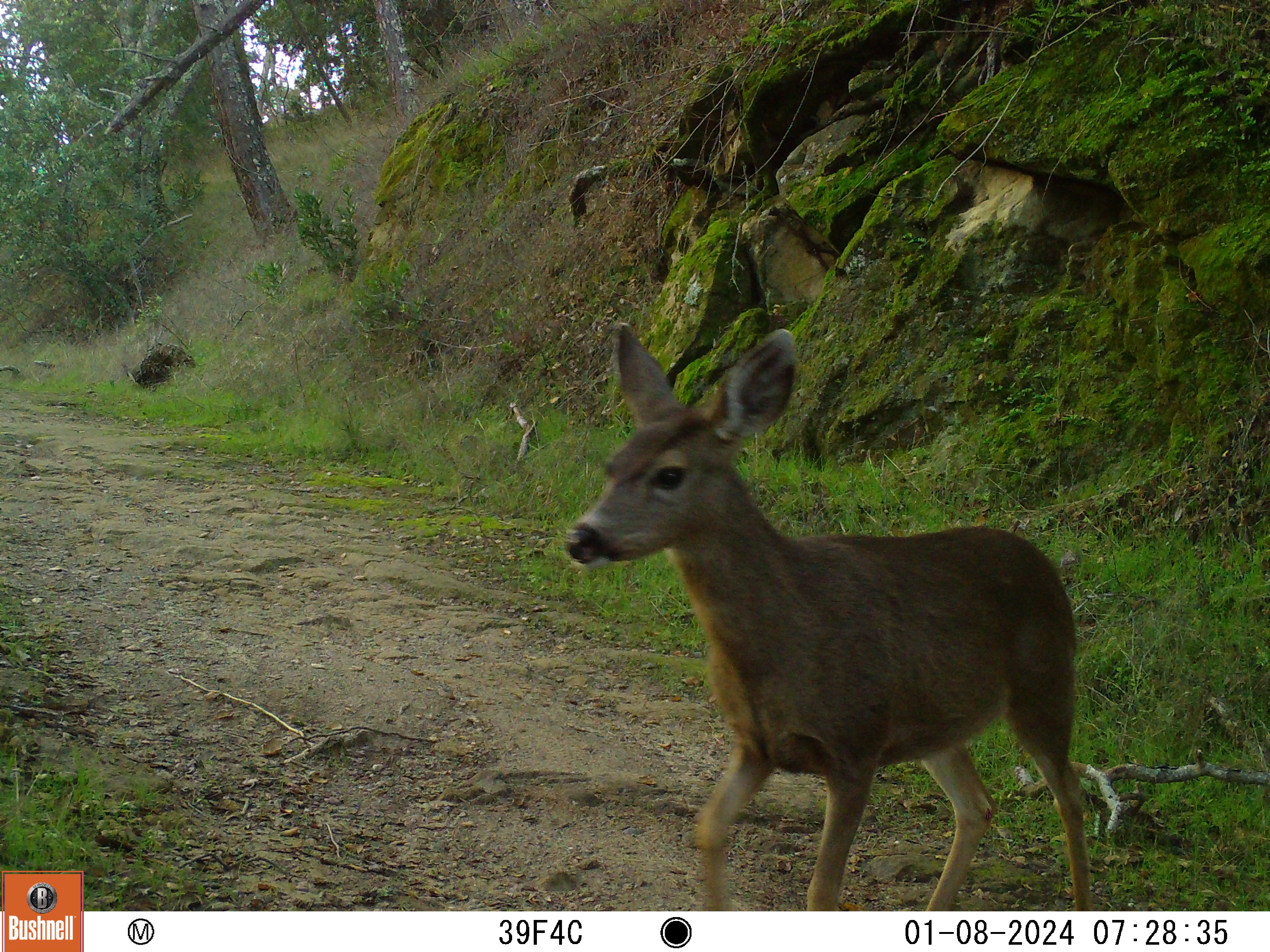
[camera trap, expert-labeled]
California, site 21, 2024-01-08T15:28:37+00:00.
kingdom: Animalia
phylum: Chordata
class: Mammalia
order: Artiodactyla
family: Cervidae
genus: Odocoileus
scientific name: Odocoileus hemionus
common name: mule deer